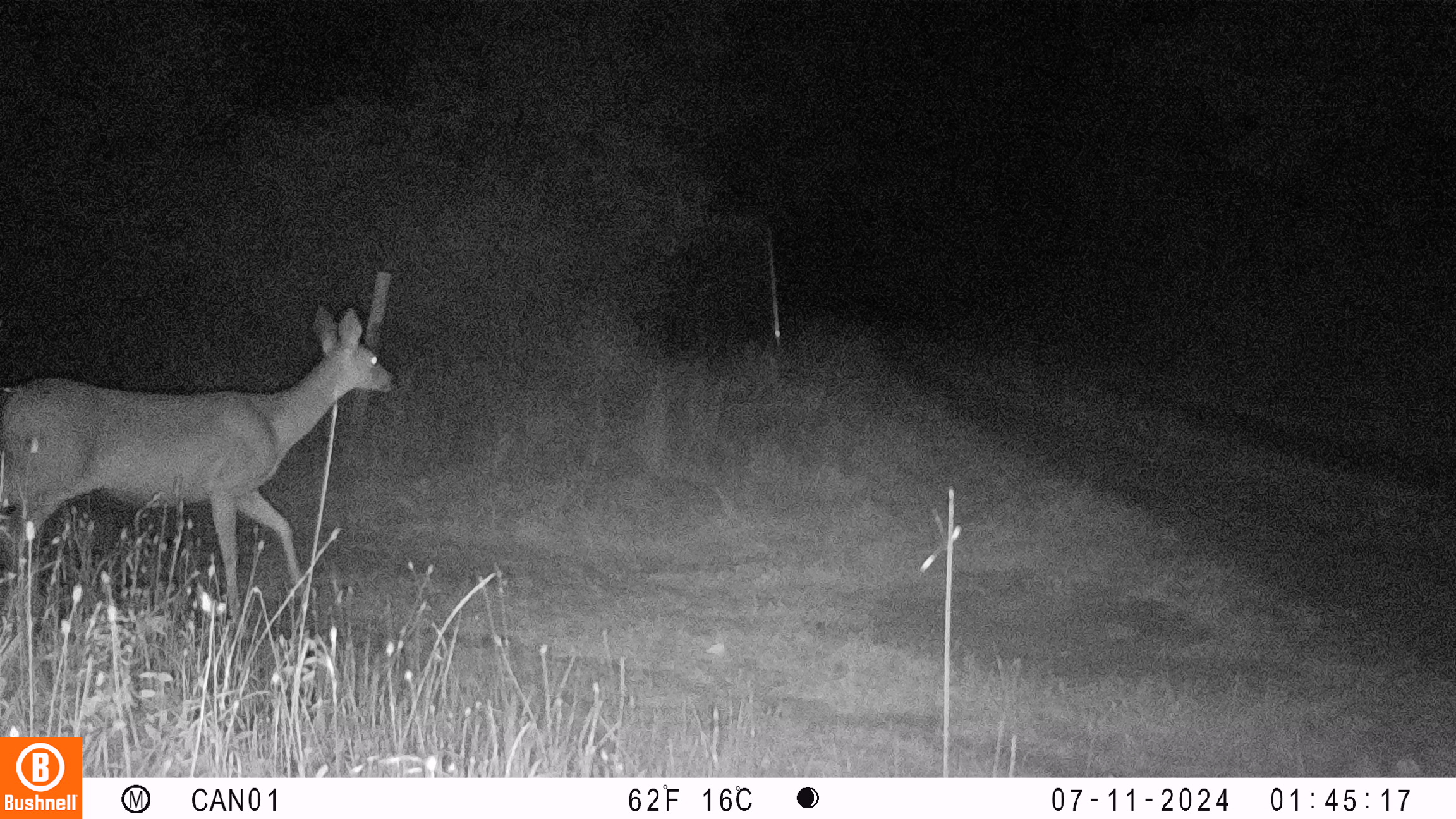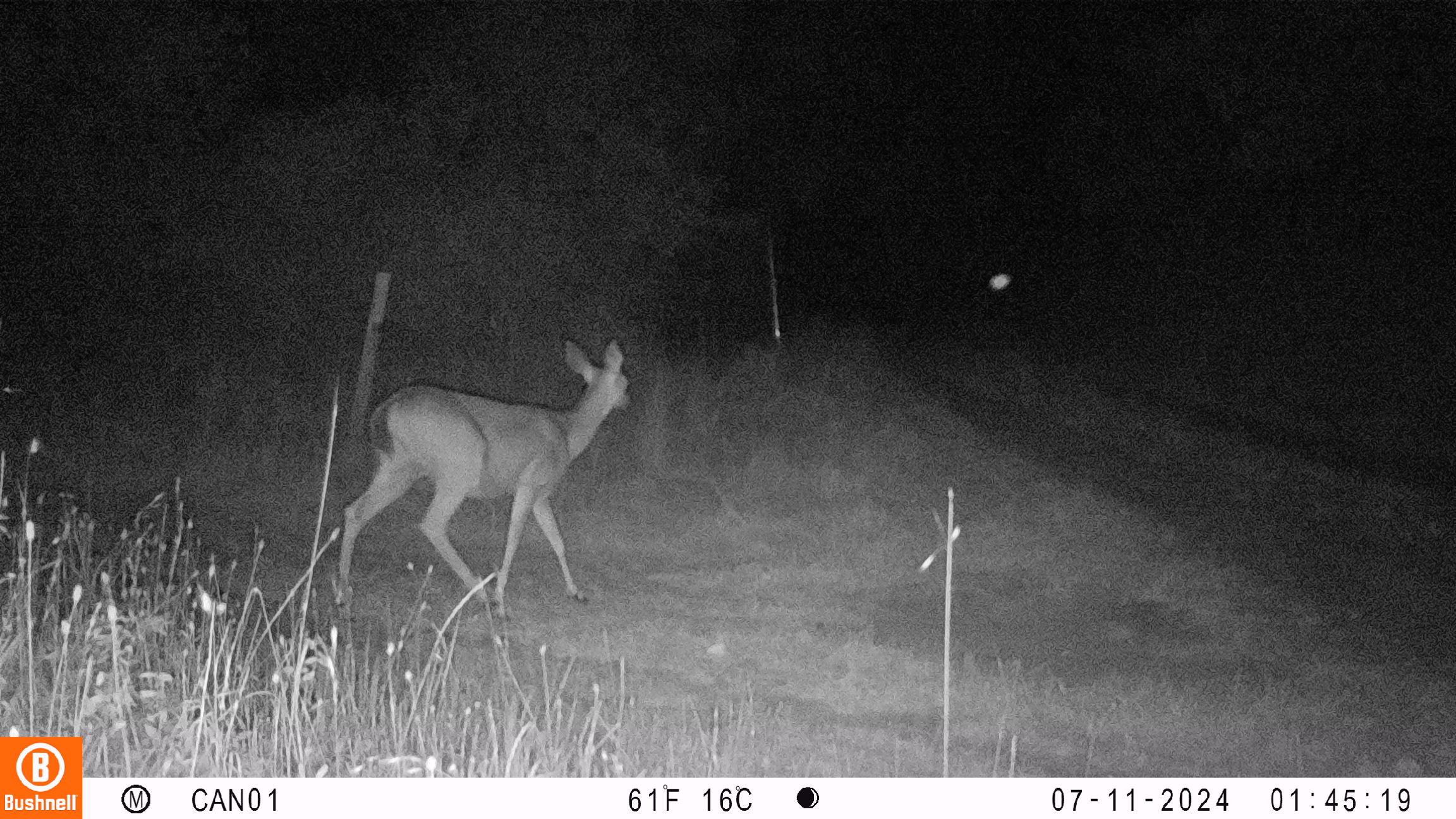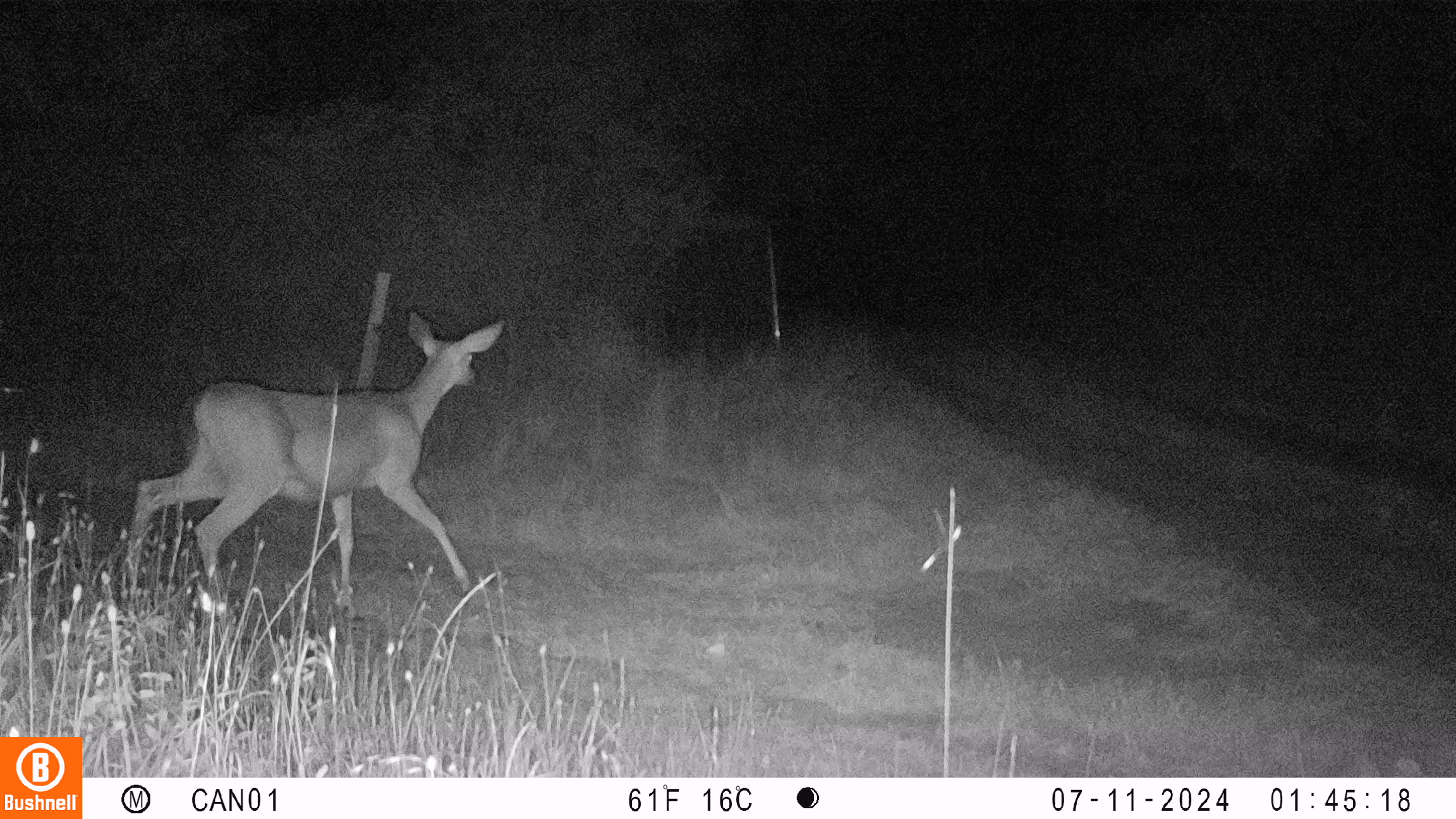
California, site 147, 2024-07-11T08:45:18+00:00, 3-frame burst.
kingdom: Animalia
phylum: Chordata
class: Mammalia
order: Artiodactyla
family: Cervidae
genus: Odocoileus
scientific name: Odocoileus hemionus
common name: mule deer